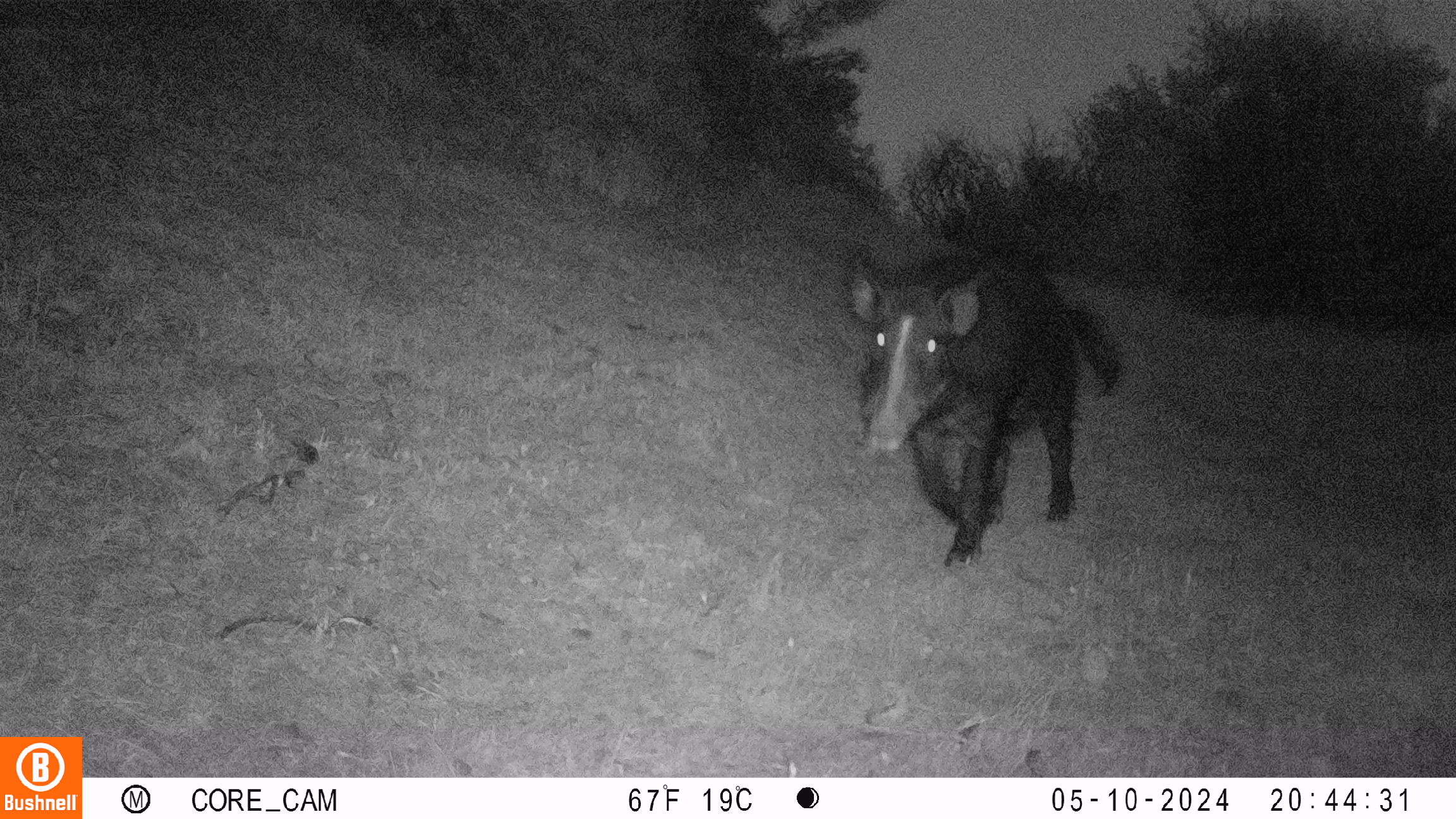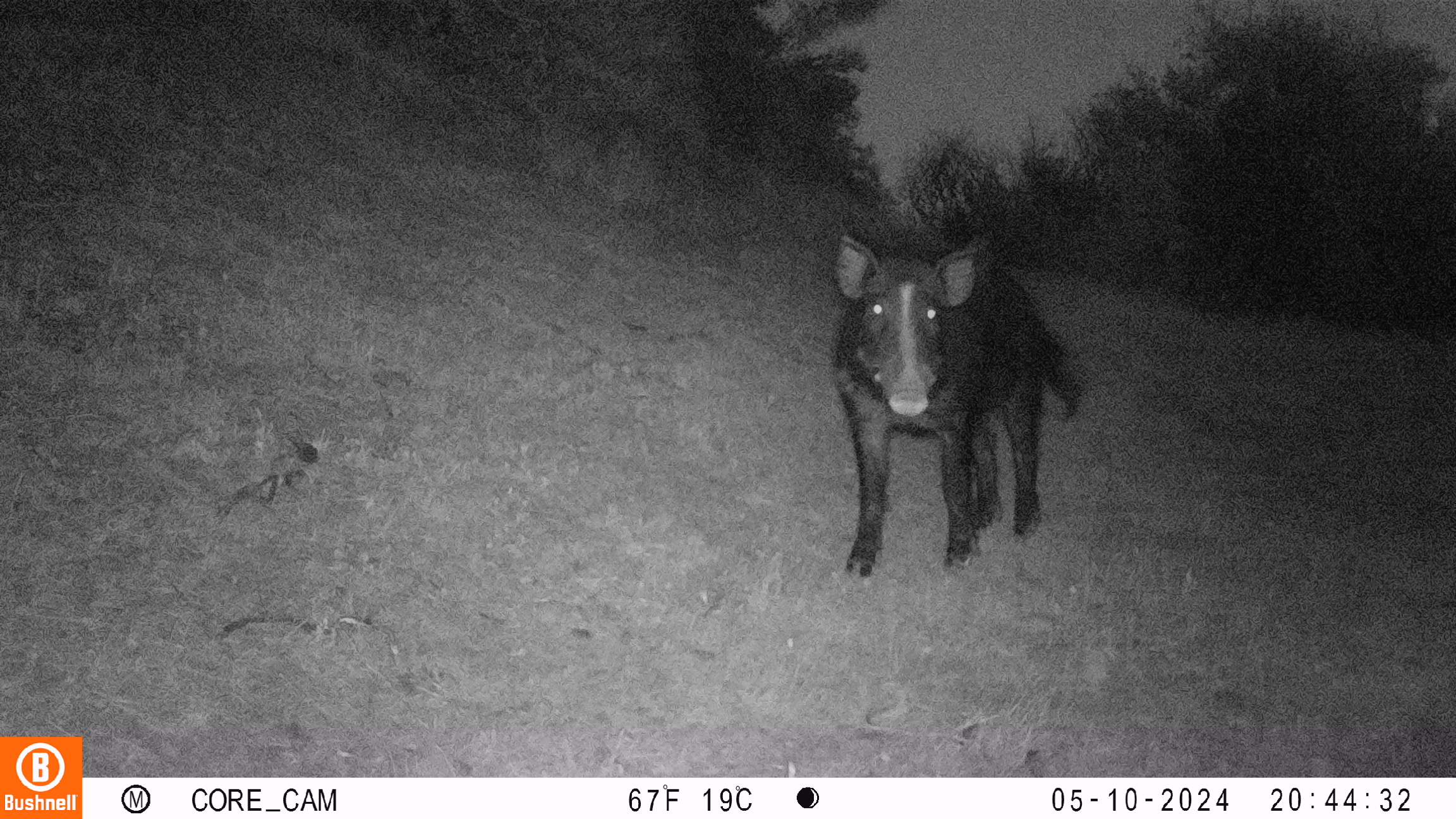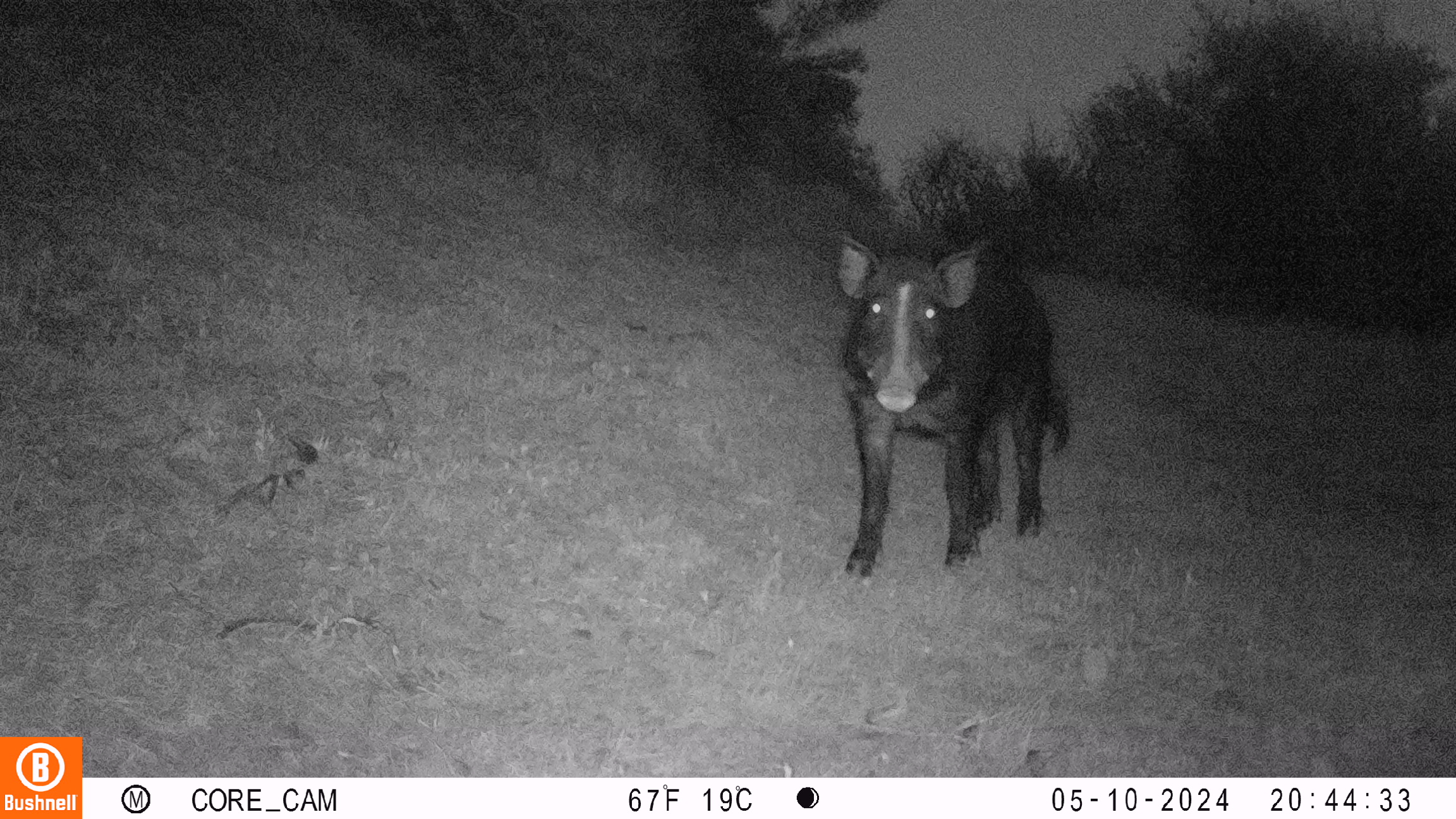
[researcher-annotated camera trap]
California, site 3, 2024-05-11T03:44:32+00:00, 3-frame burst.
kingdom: Animalia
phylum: Chordata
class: Mammalia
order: Artiodactyla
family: Suidae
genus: Sus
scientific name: Sus scrofa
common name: wild boar